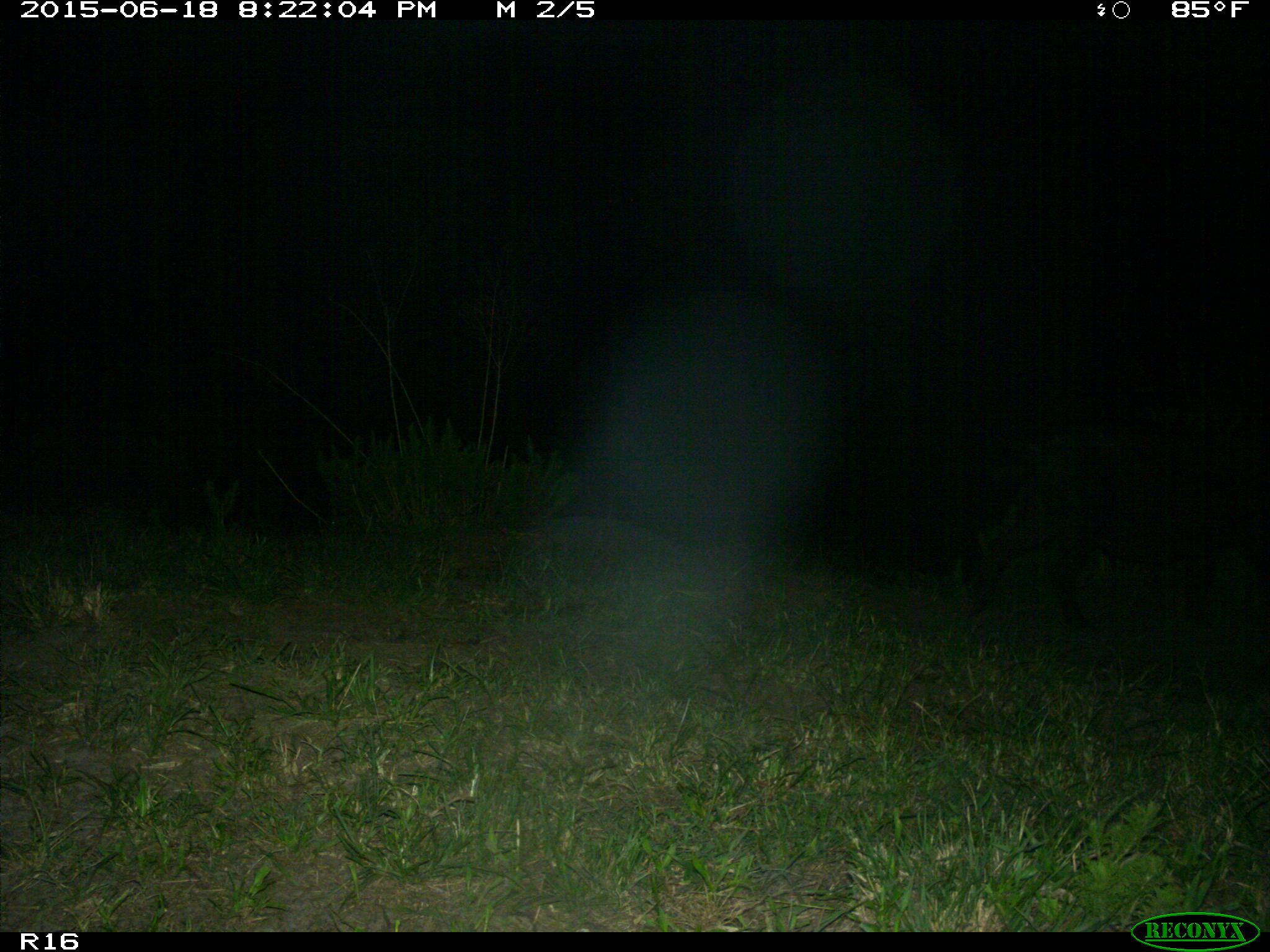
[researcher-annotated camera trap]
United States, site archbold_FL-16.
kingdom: Animalia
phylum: Chordata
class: Mammalia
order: Artiodactyla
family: Suidae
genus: Sus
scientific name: Sus scrofa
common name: wild boar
Sus scrofa (wild boar).